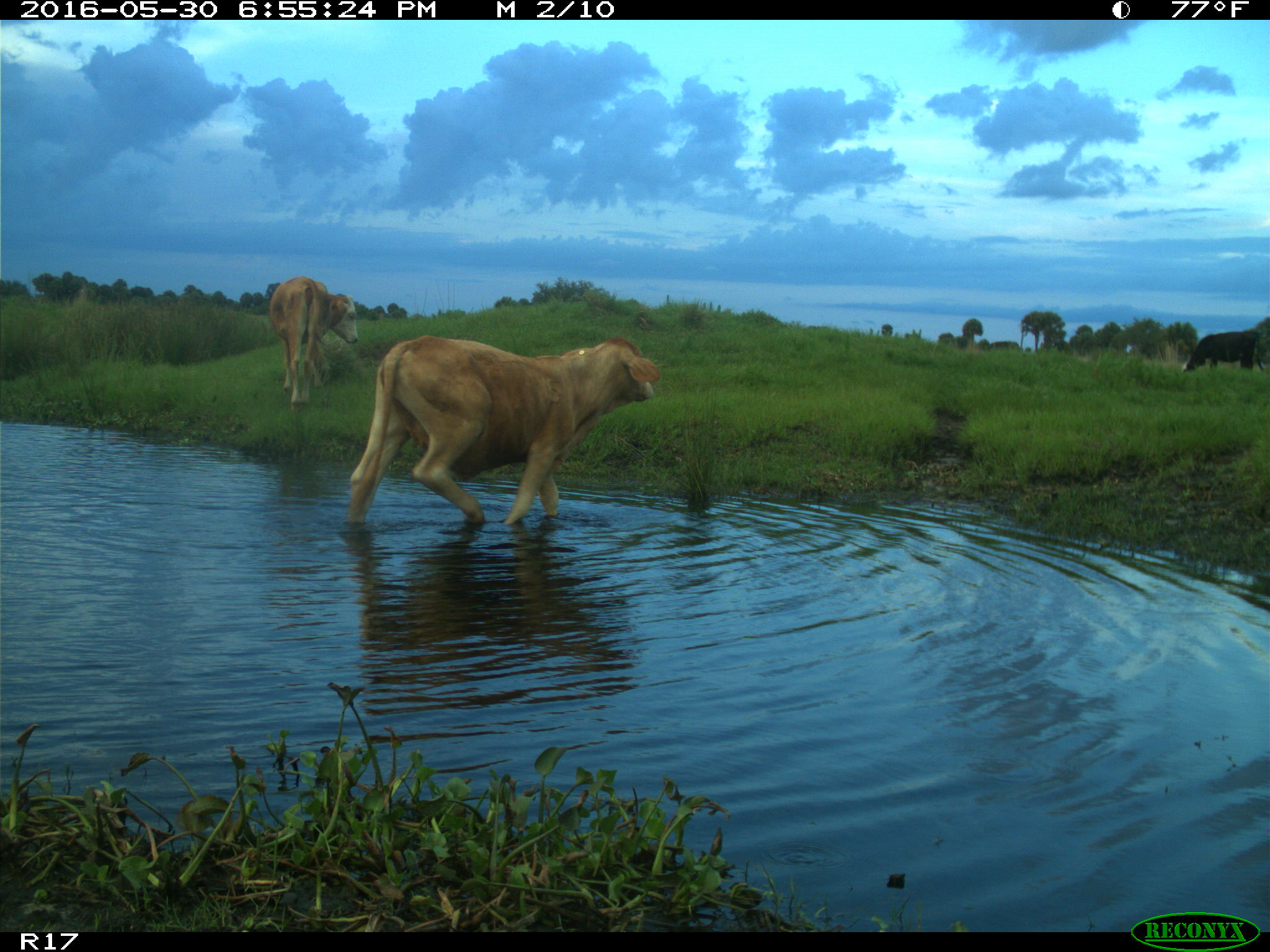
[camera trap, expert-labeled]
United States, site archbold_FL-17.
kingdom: Animalia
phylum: Chordata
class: Mammalia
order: Artiodactyla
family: Bovidae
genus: Bos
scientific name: Bos taurus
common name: domestic cow